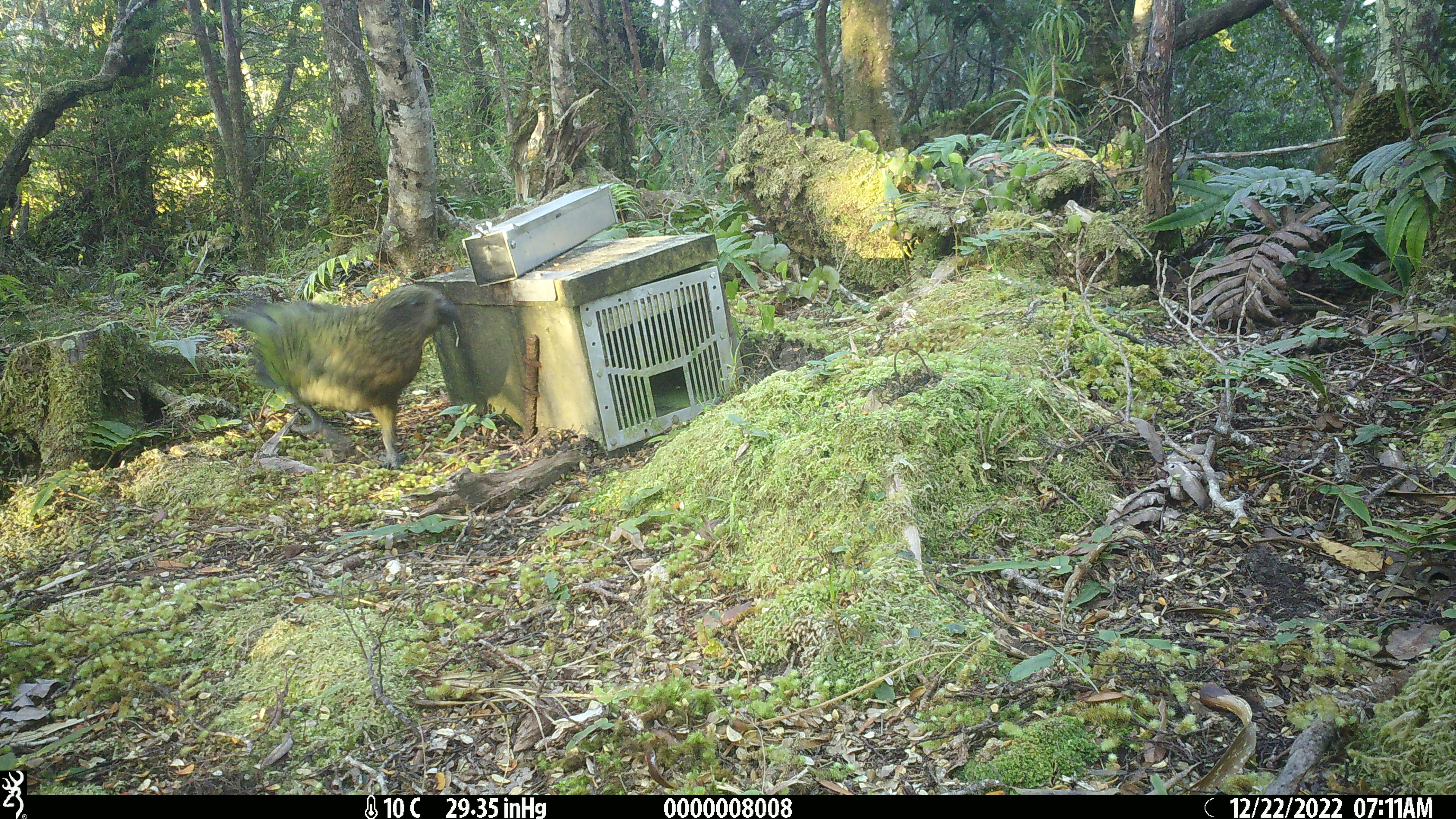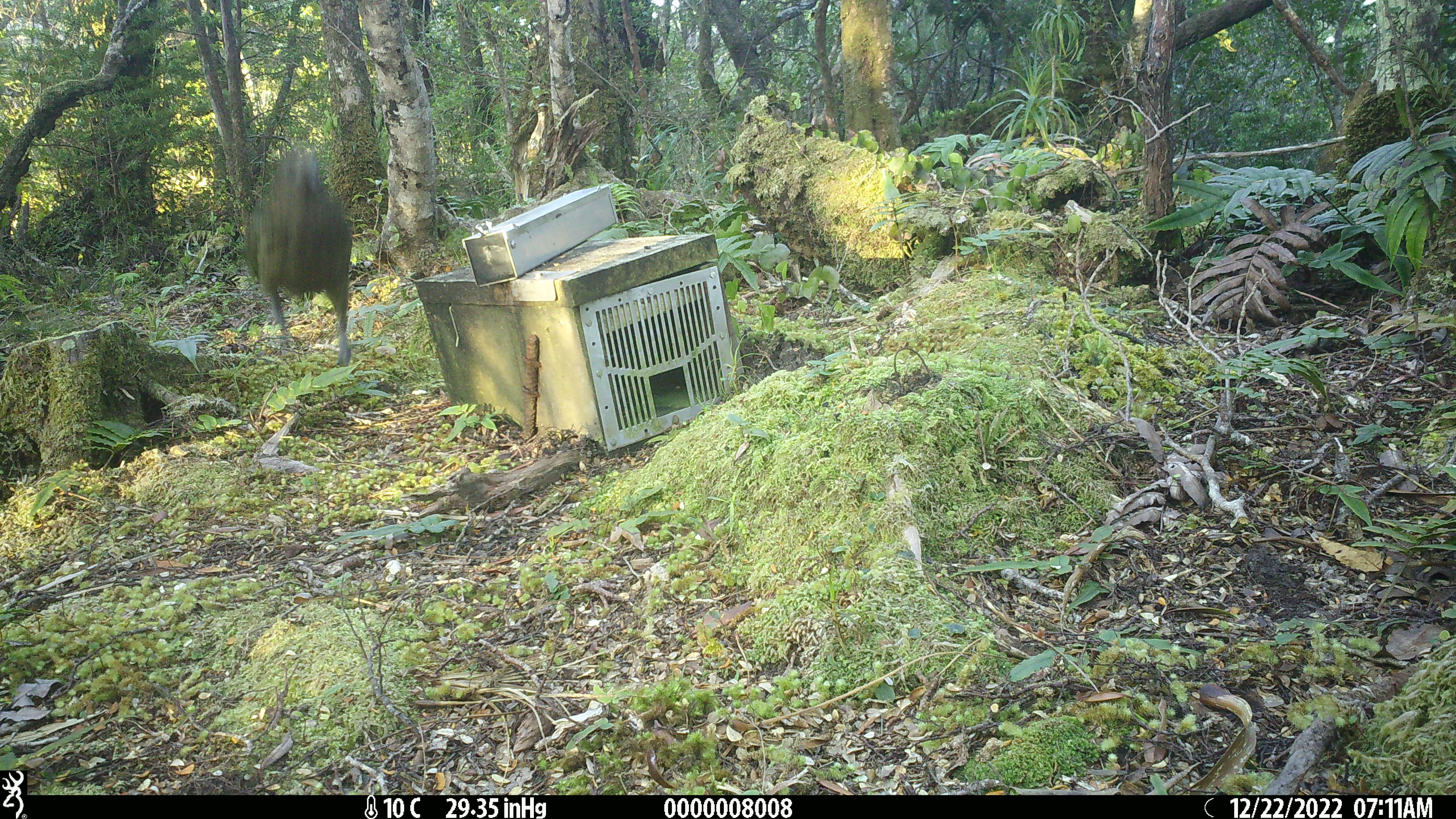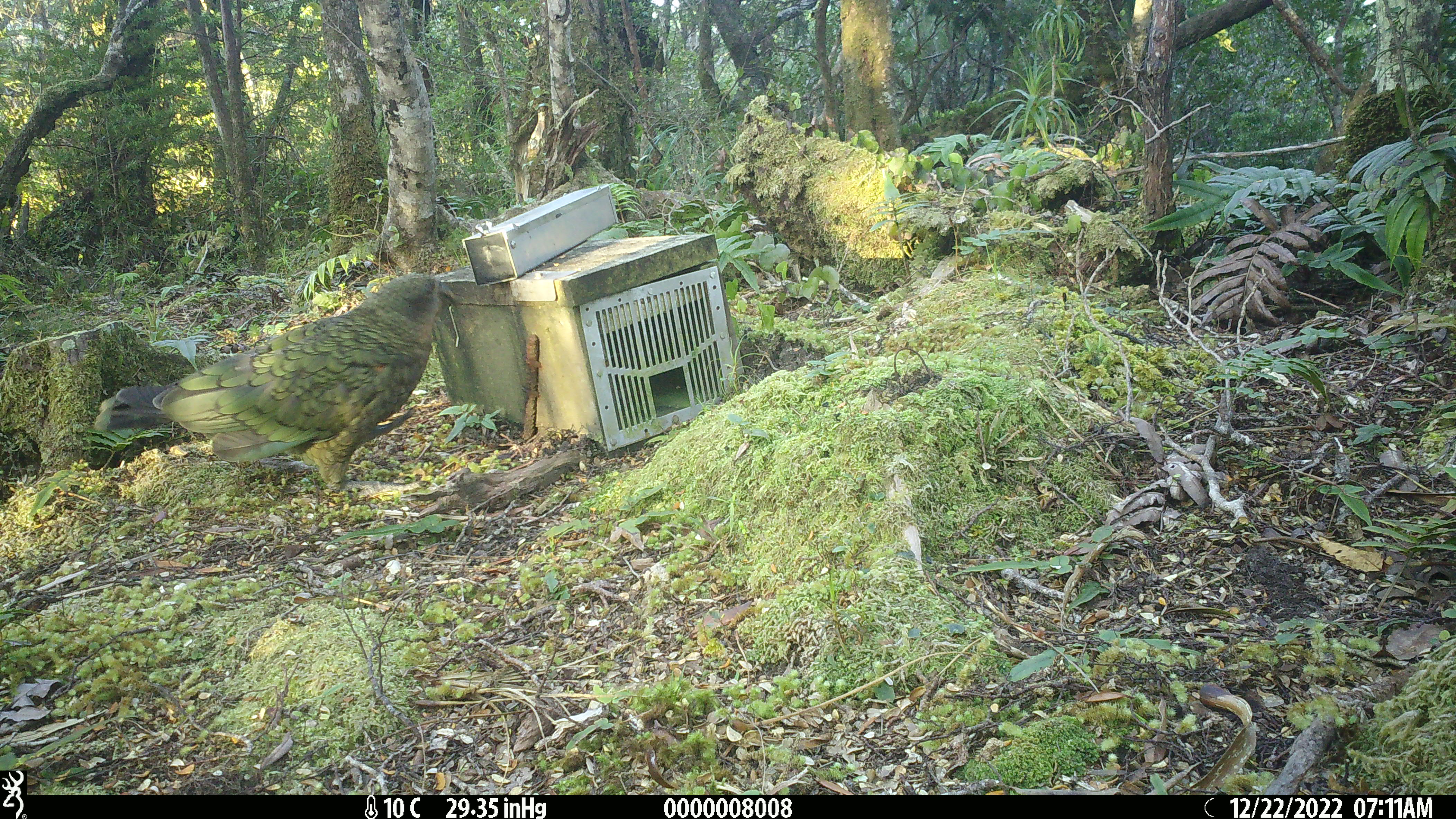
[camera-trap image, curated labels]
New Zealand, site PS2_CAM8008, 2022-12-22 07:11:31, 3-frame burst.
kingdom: Animalia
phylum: Chordata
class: Aves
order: Psittaciformes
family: Strigopidae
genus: Nestor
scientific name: Nestor notabilis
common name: kea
Kea (Nestor notabilis).